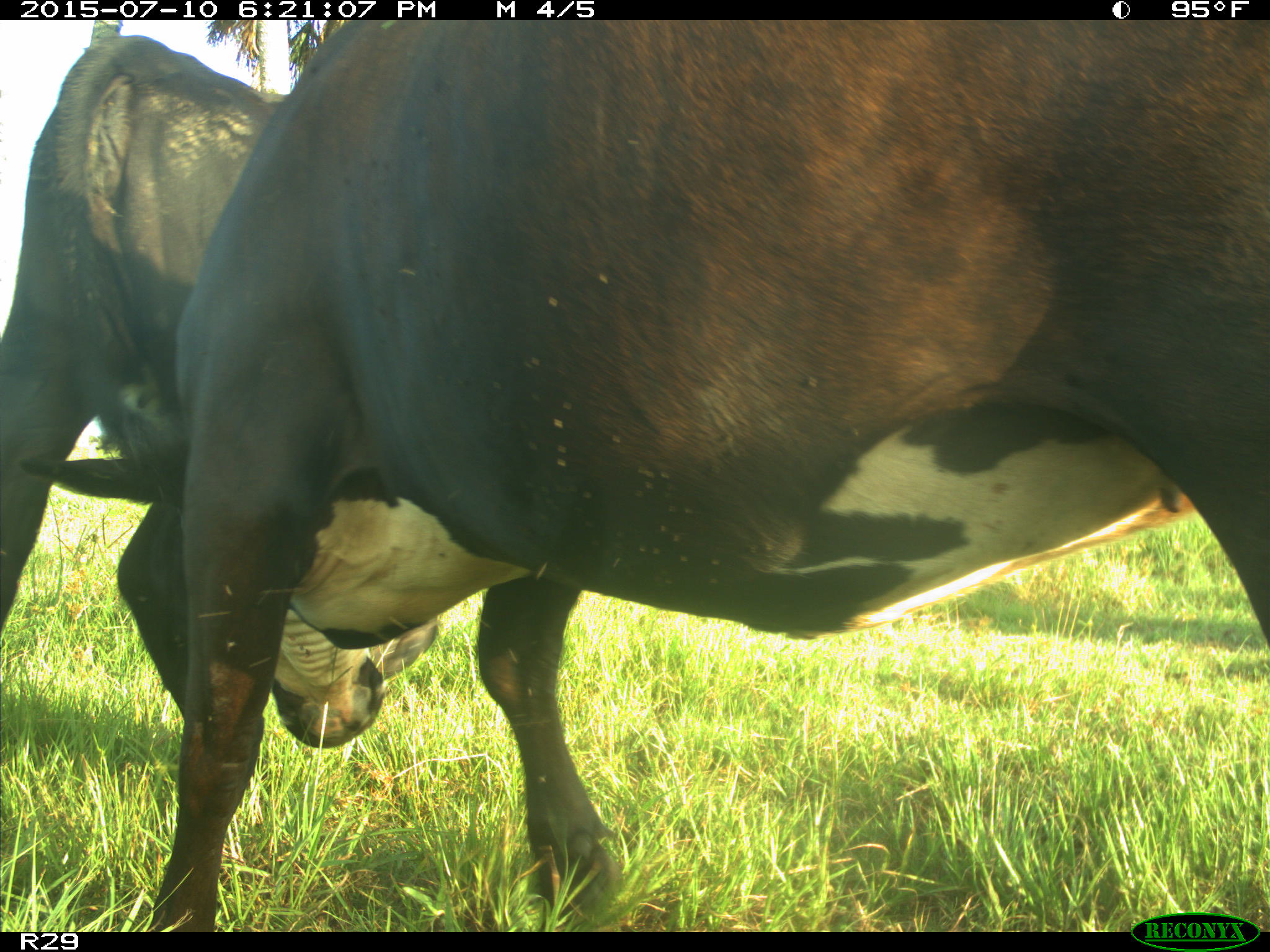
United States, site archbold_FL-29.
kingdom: Animalia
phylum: Chordata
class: Mammalia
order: Artiodactyla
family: Bovidae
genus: Bos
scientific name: Bos taurus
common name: domestic cow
Bos taurus (domestic cow).